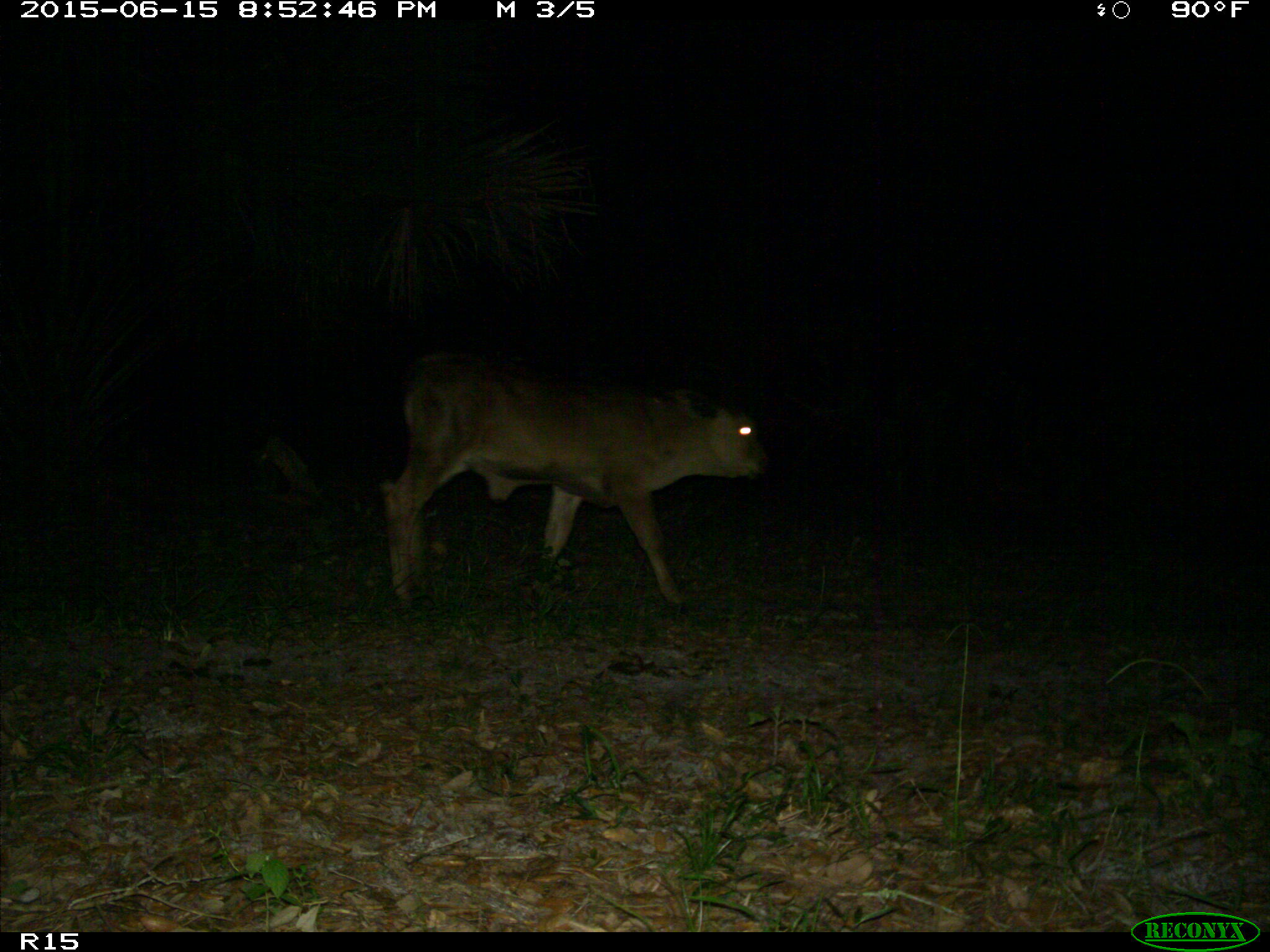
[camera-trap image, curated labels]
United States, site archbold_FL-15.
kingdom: Animalia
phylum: Chordata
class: Mammalia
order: Artiodactyla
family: Bovidae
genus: Bos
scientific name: Bos taurus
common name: domestic cow